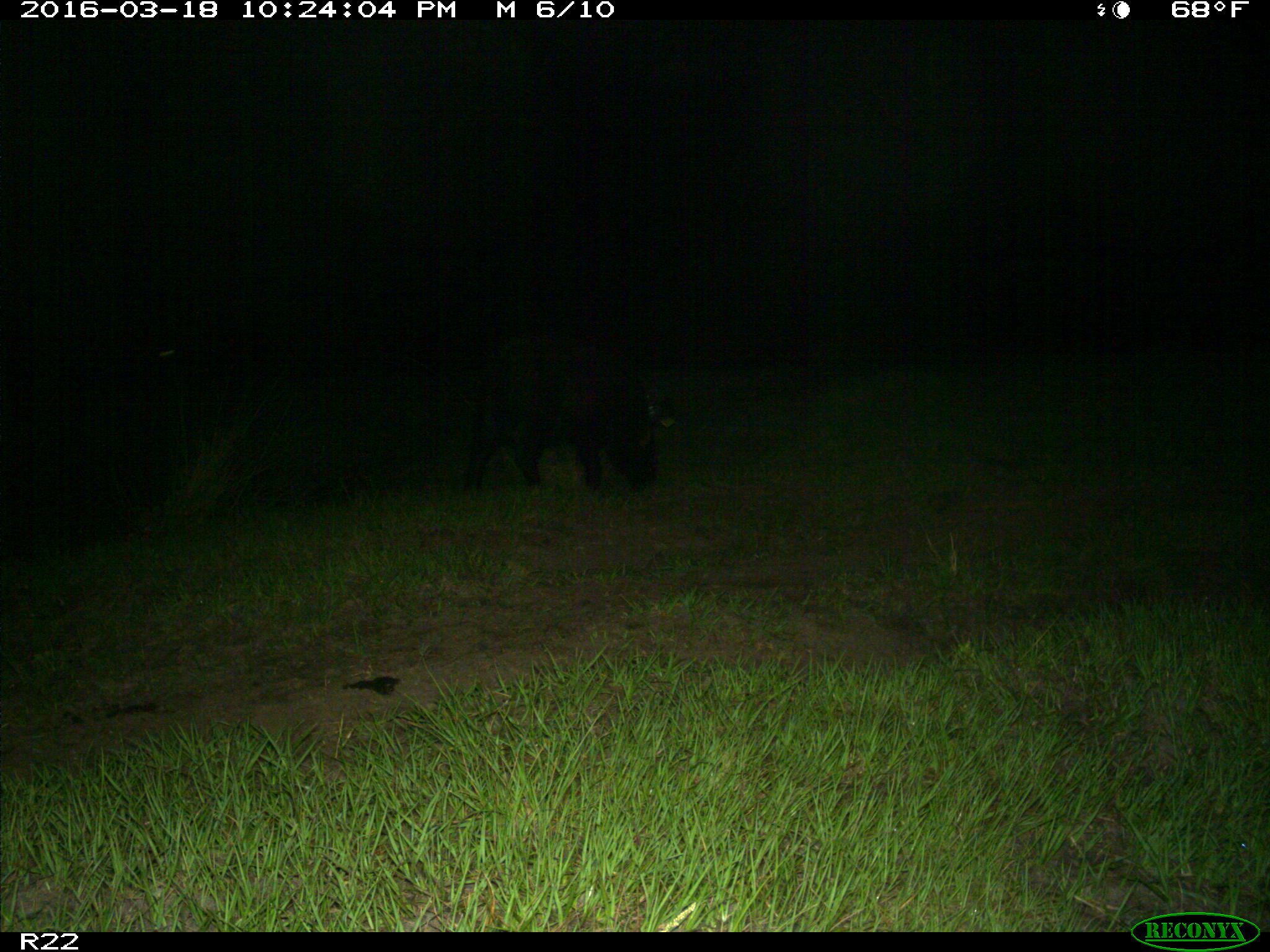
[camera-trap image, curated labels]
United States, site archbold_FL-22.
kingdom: Animalia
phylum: Chordata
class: Mammalia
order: Artiodactyla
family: Suidae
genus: Sus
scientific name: Sus scrofa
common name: wild boar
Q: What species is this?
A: Sus scrofa (wild boar).